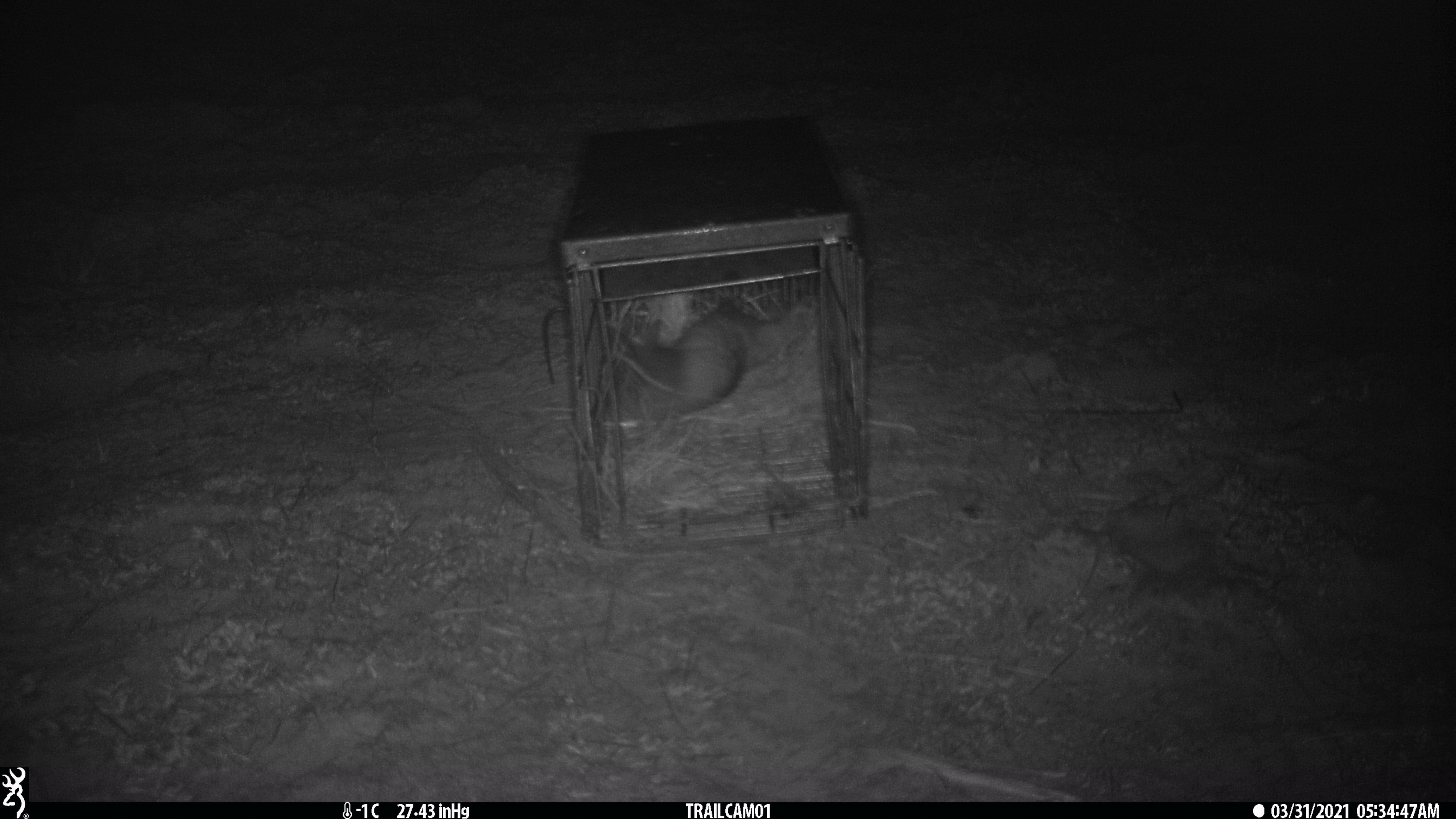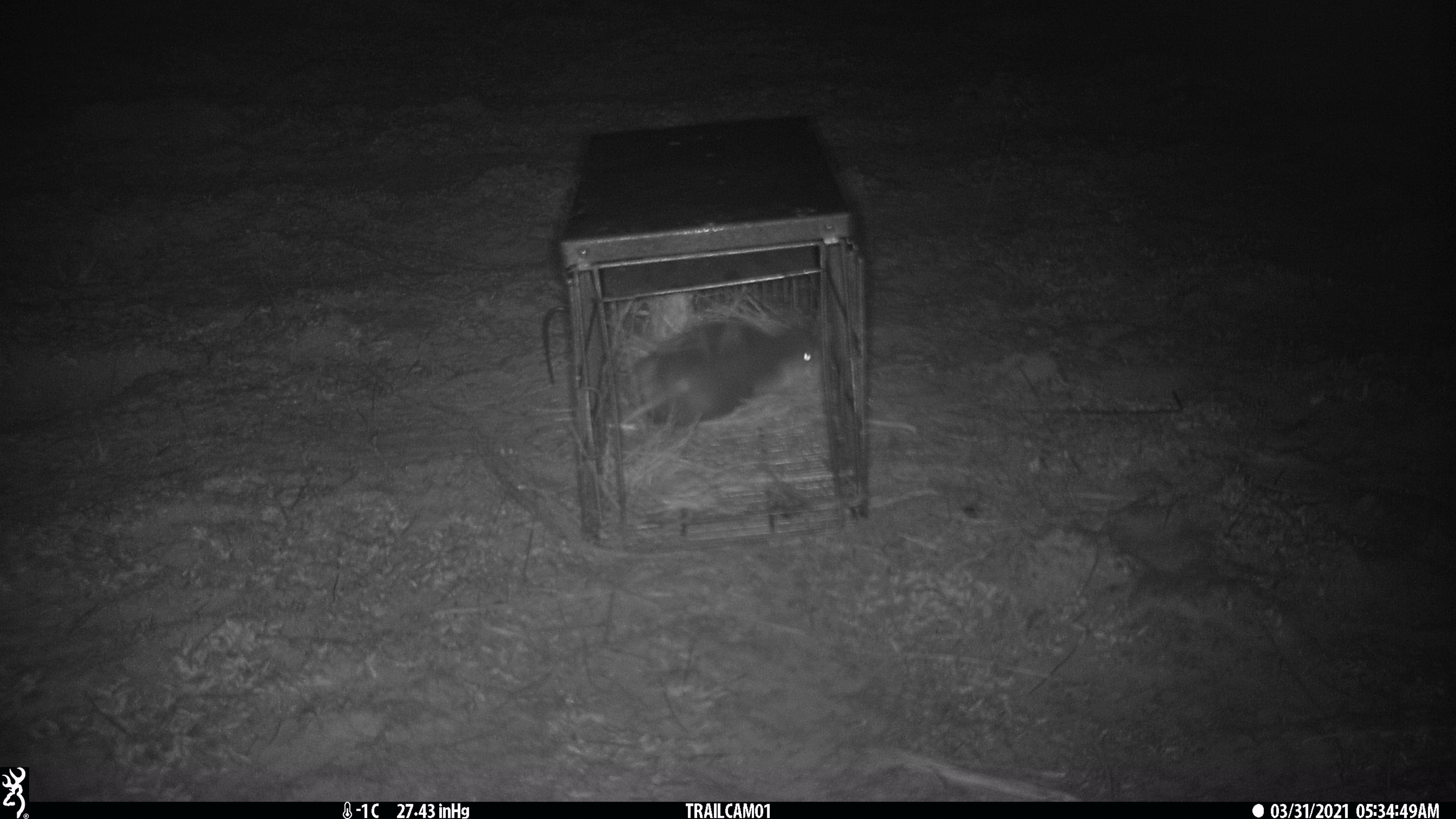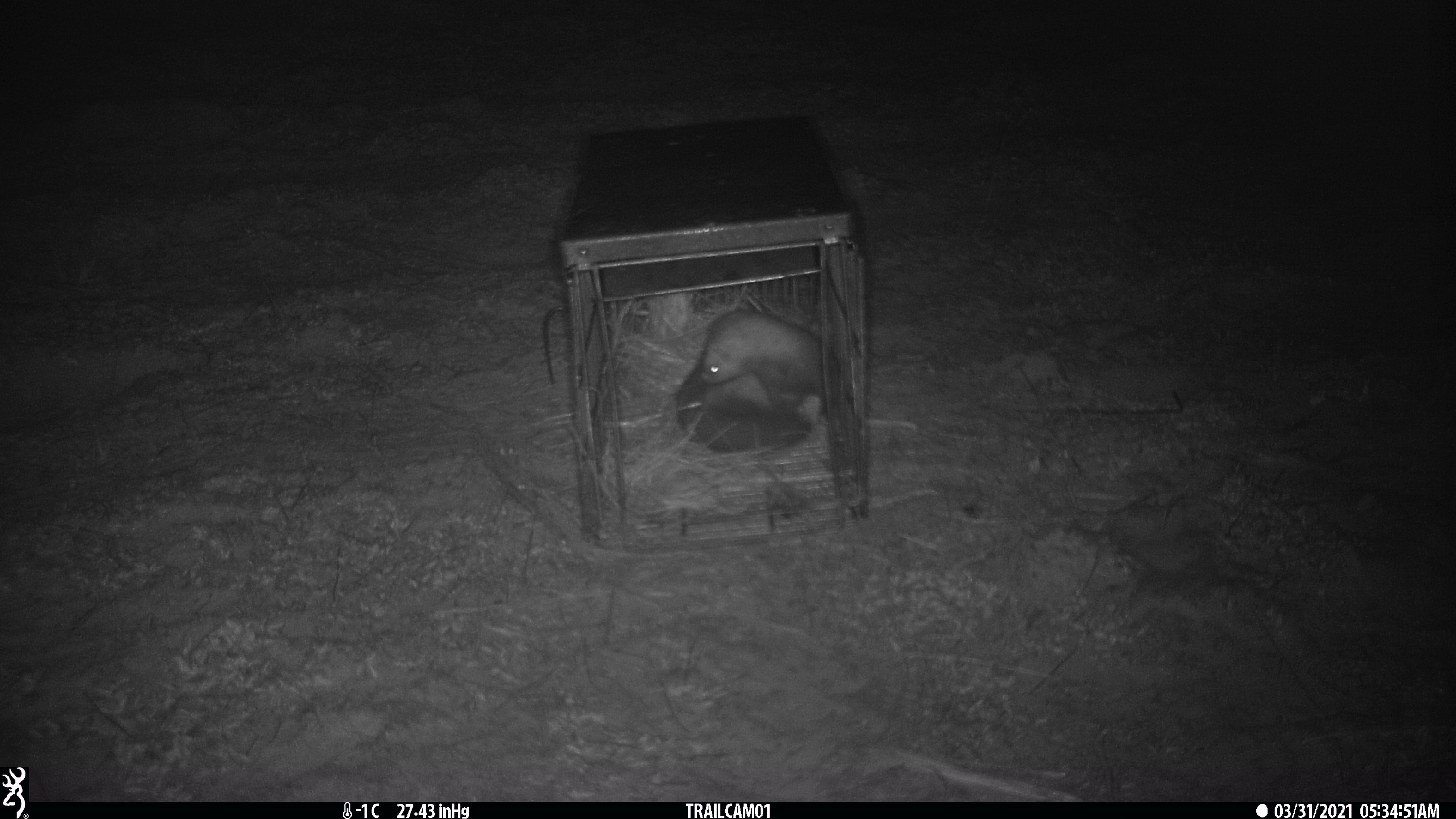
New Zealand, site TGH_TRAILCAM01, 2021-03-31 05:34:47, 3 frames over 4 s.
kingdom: Animalia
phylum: Chordata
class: Mammalia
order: Carnivora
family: Mustelidae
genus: Mustela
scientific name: Mustela furo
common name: ferret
Ferret (Mustela furo).